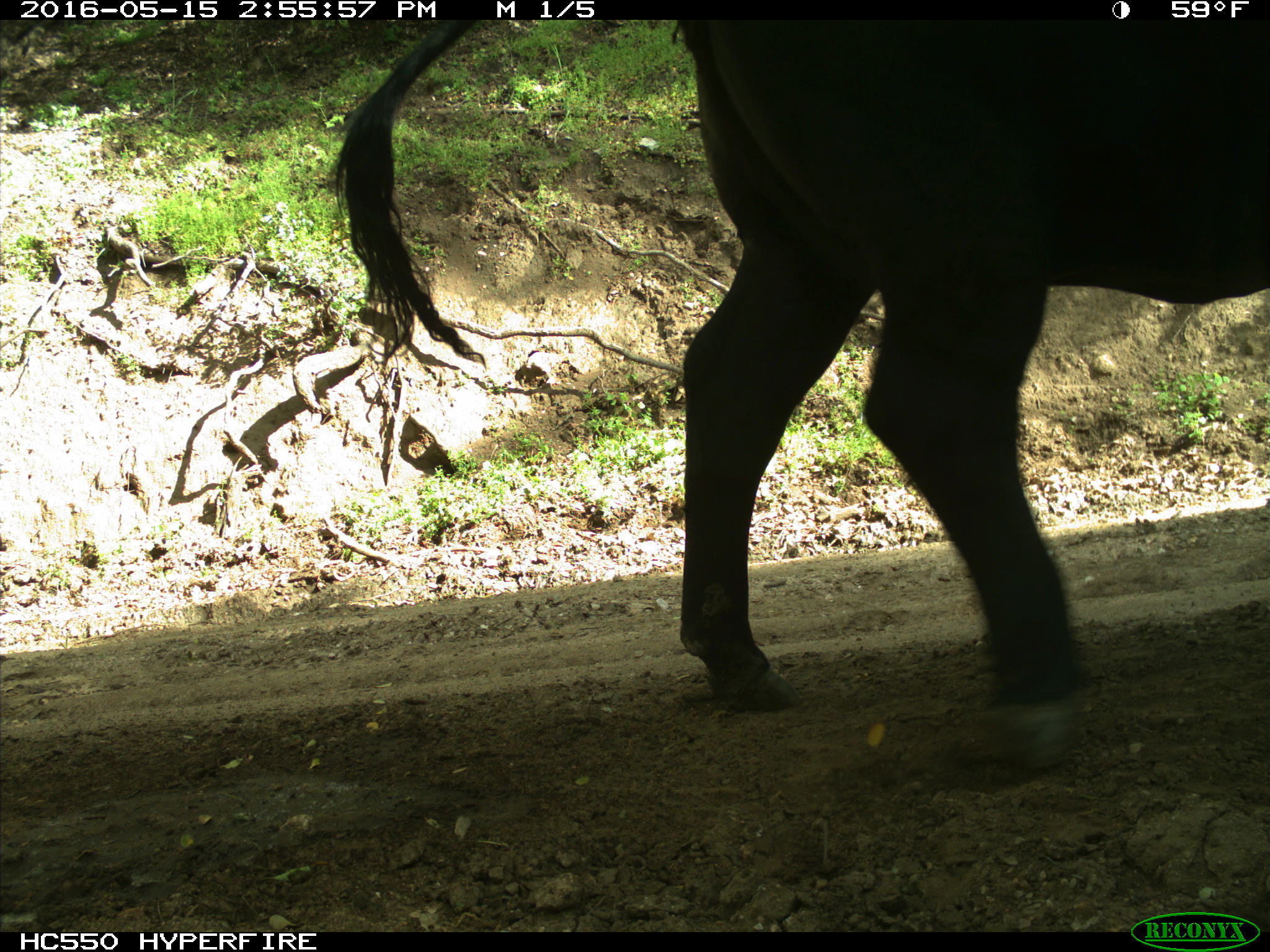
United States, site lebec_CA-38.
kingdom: Animalia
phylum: Chordata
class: Mammalia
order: Artiodactyla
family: Bovidae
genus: Bos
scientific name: Bos taurus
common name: domestic cow